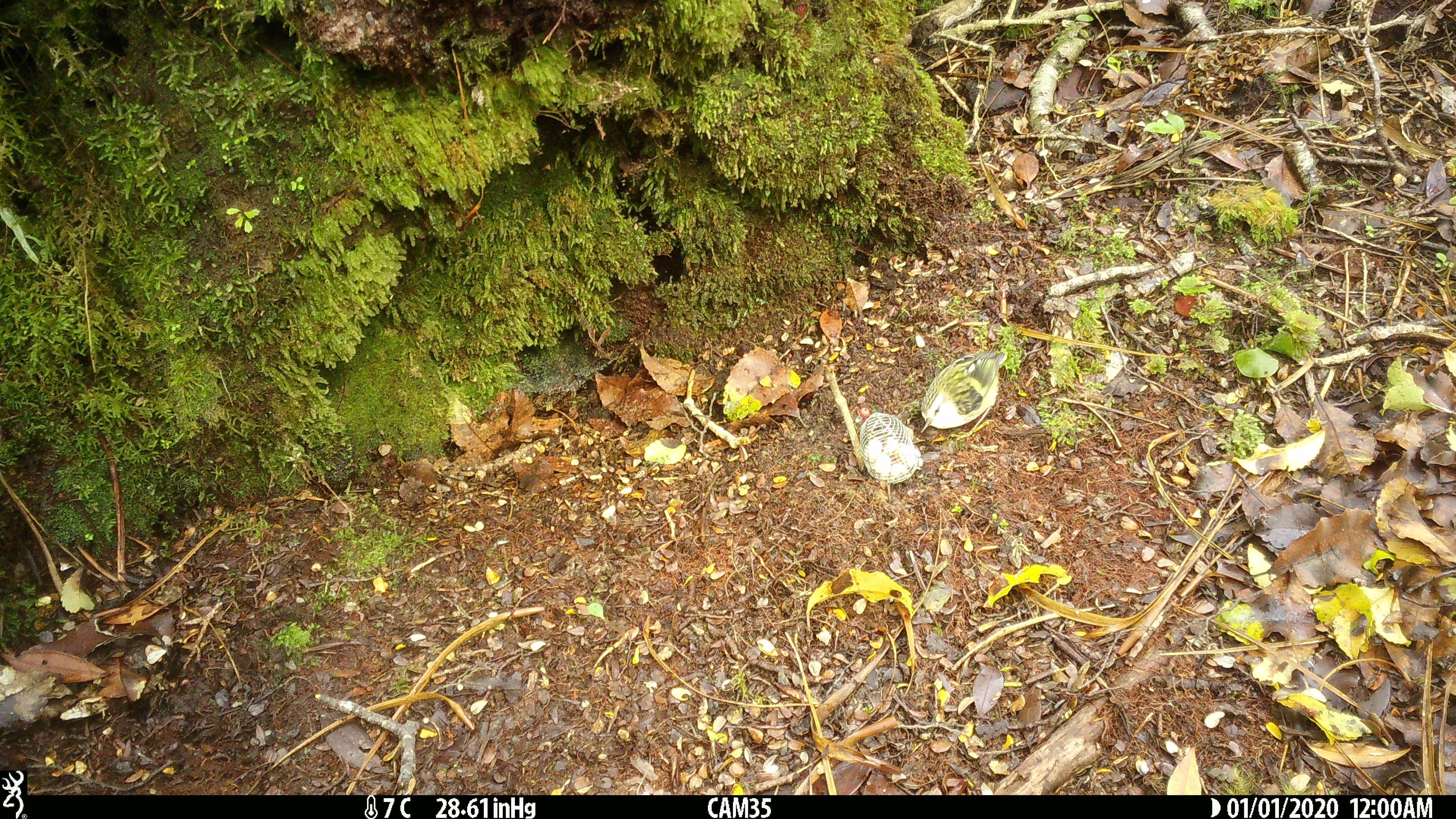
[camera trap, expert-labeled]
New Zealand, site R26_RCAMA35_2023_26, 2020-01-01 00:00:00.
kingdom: Animalia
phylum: Chordata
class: Aves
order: Passeriformes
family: Acanthisittidae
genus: Acanthisitta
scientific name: Acanthisitta chloris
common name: rifleman